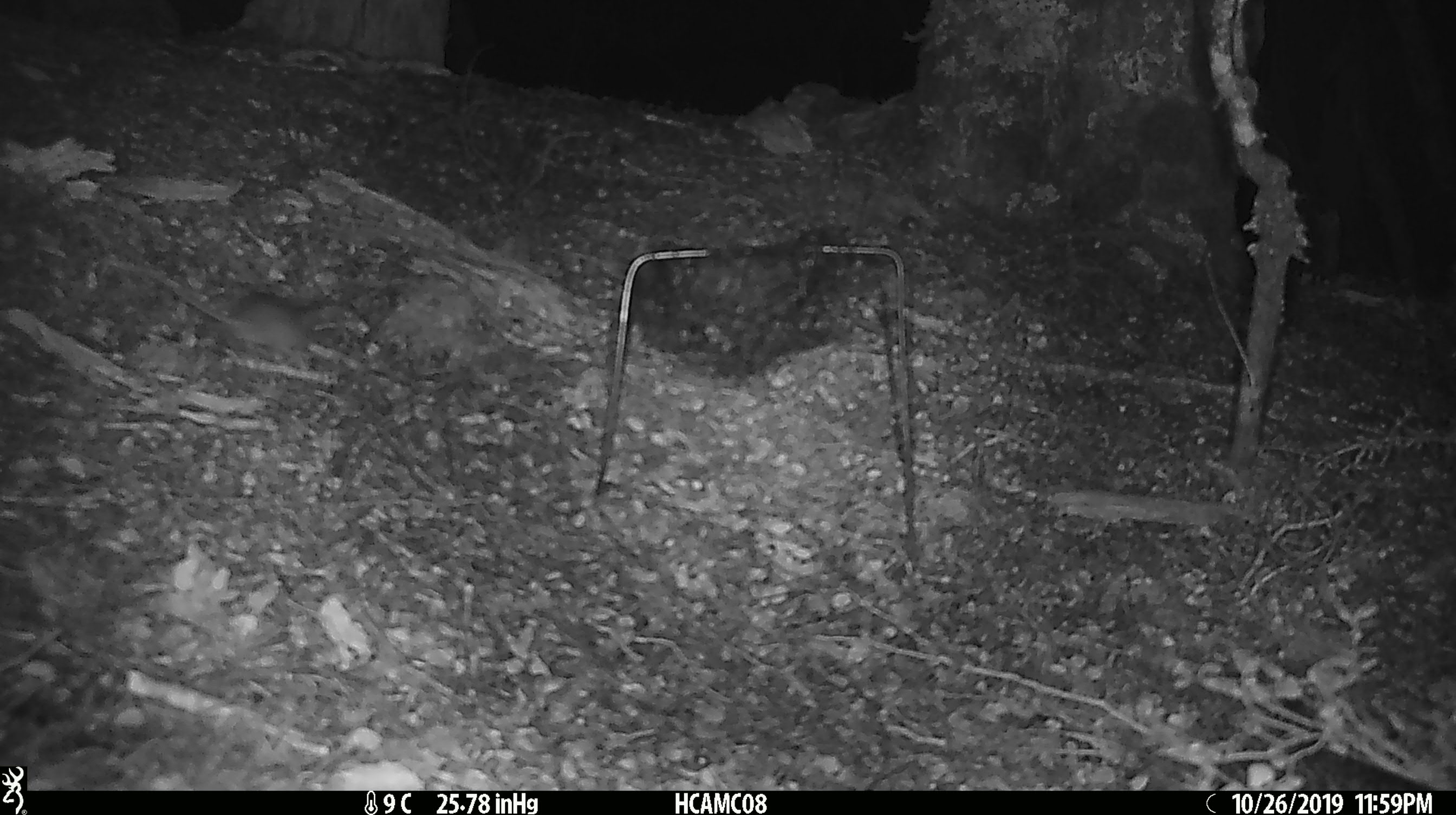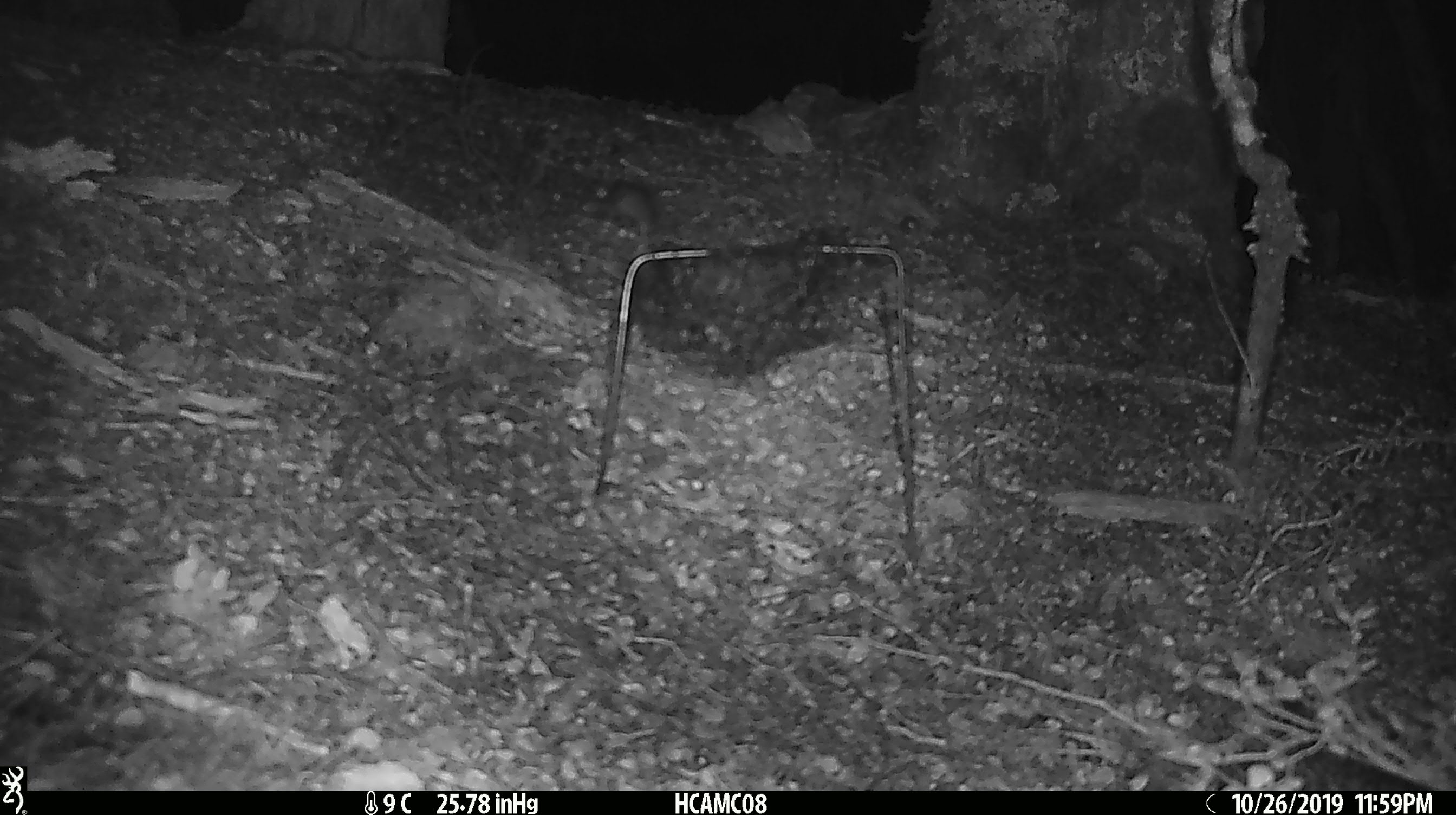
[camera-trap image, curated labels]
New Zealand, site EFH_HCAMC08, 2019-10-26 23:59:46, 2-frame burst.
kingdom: Animalia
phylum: Chordata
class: Mammalia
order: Rodentia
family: Muridae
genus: Mus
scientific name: Mus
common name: mouse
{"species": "mouse (Mus)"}